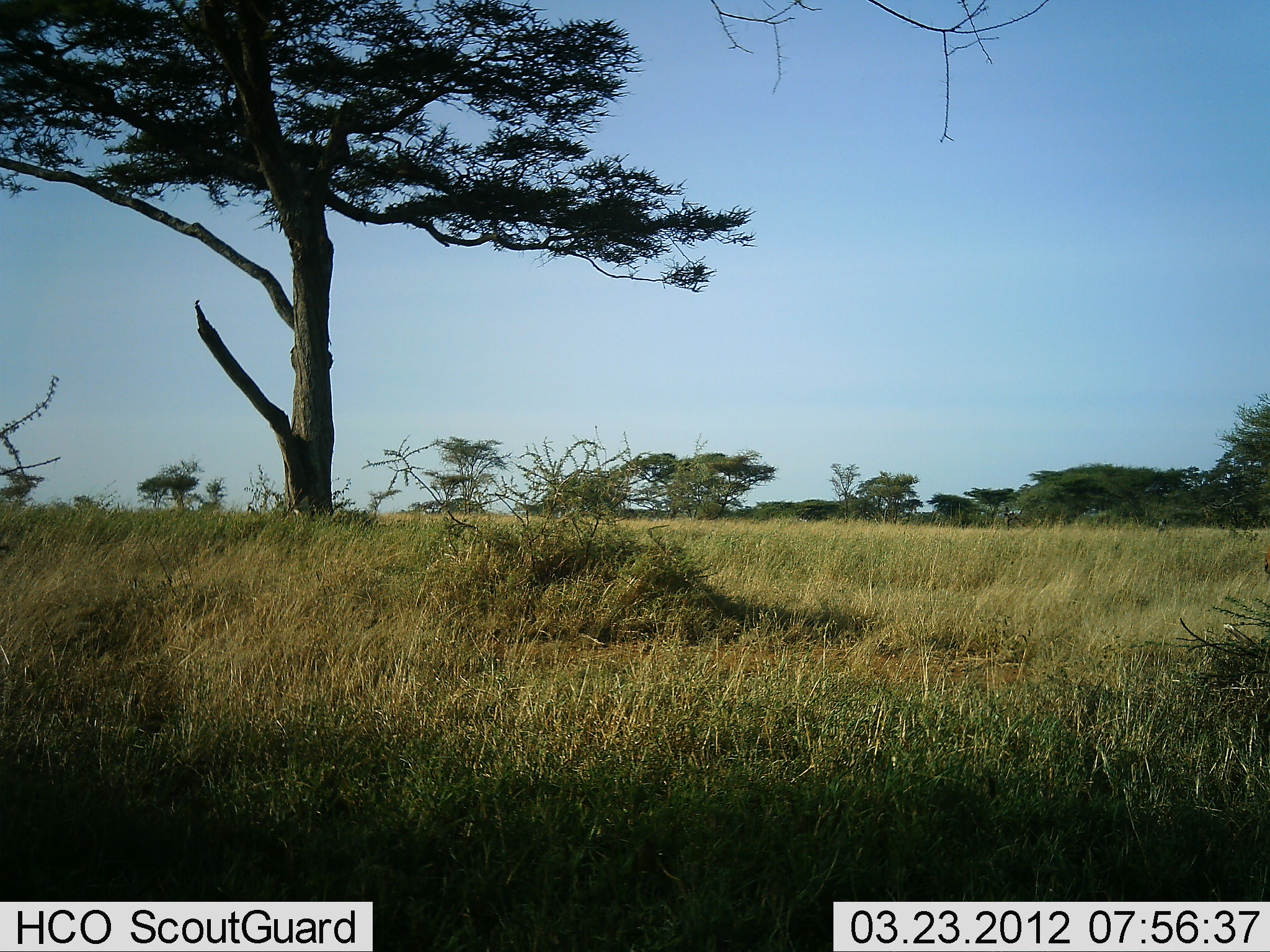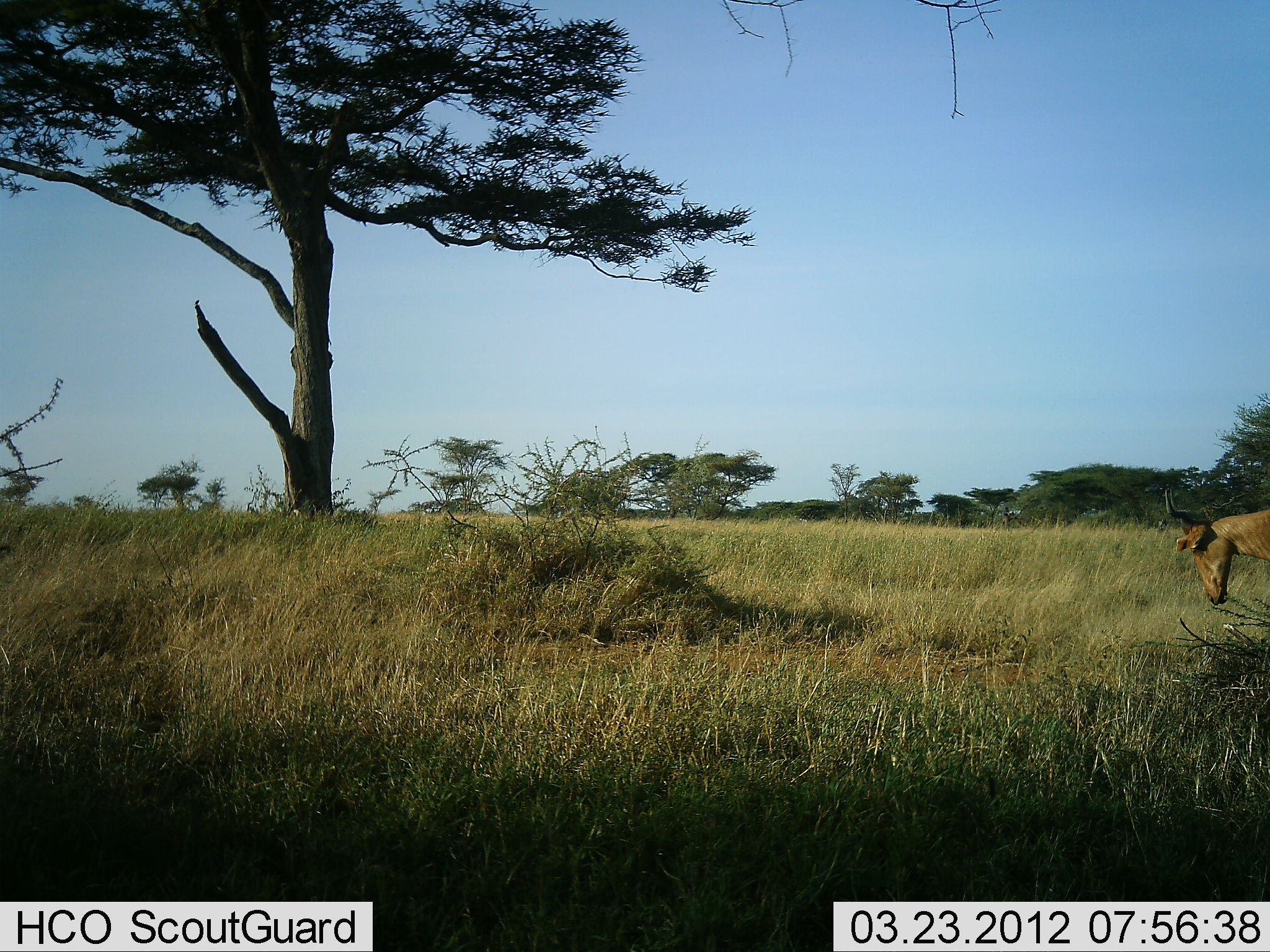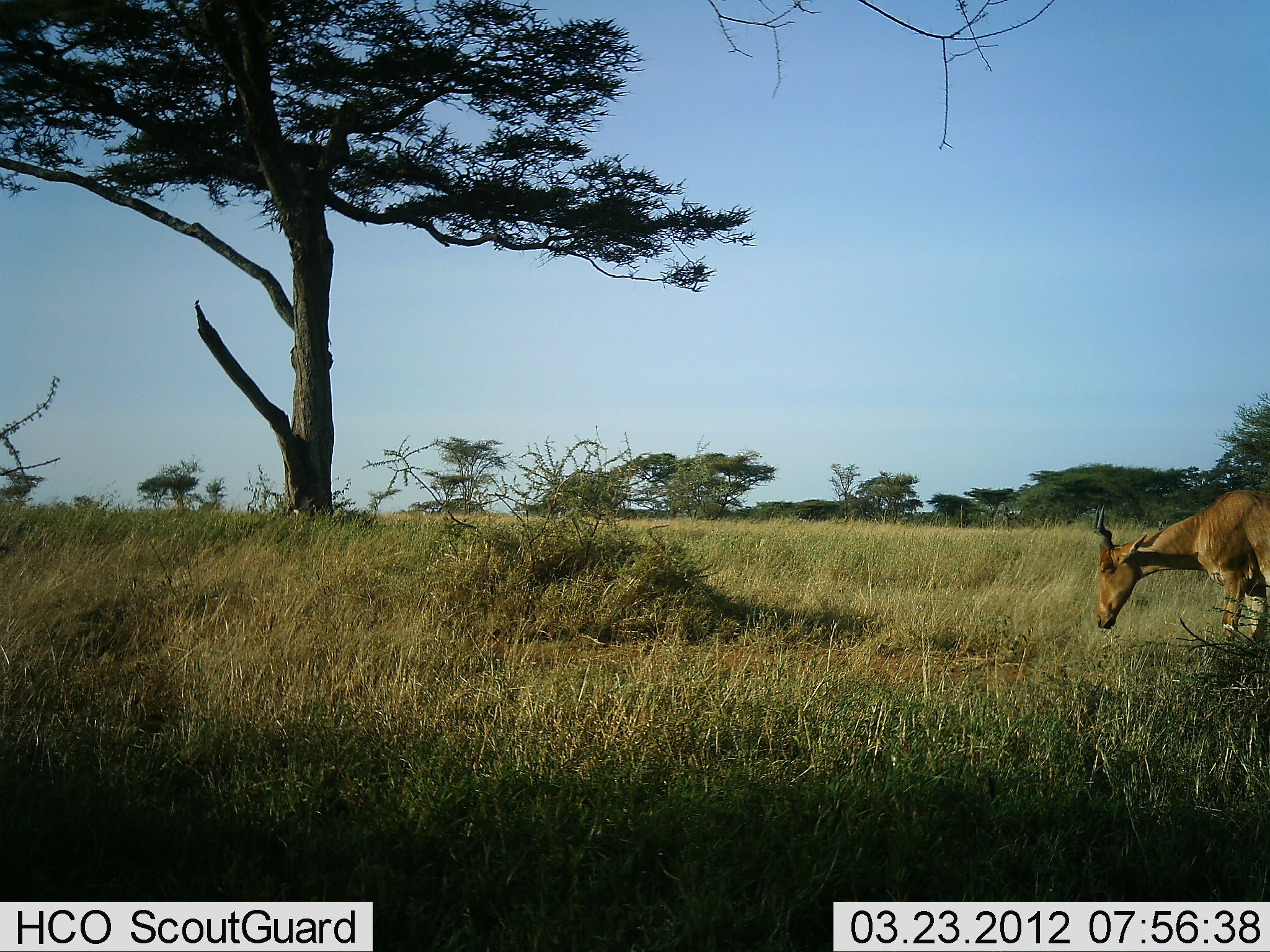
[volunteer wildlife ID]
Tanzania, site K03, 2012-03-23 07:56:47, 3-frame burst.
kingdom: Animalia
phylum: Chordata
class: Mammalia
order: Artiodactyla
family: Bovidae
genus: Alcelaphus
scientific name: Alcelaphus buselaphus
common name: hartebeest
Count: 1.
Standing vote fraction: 0%.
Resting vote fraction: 0%.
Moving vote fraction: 100%.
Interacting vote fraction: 0%.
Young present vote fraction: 0%.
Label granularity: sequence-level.